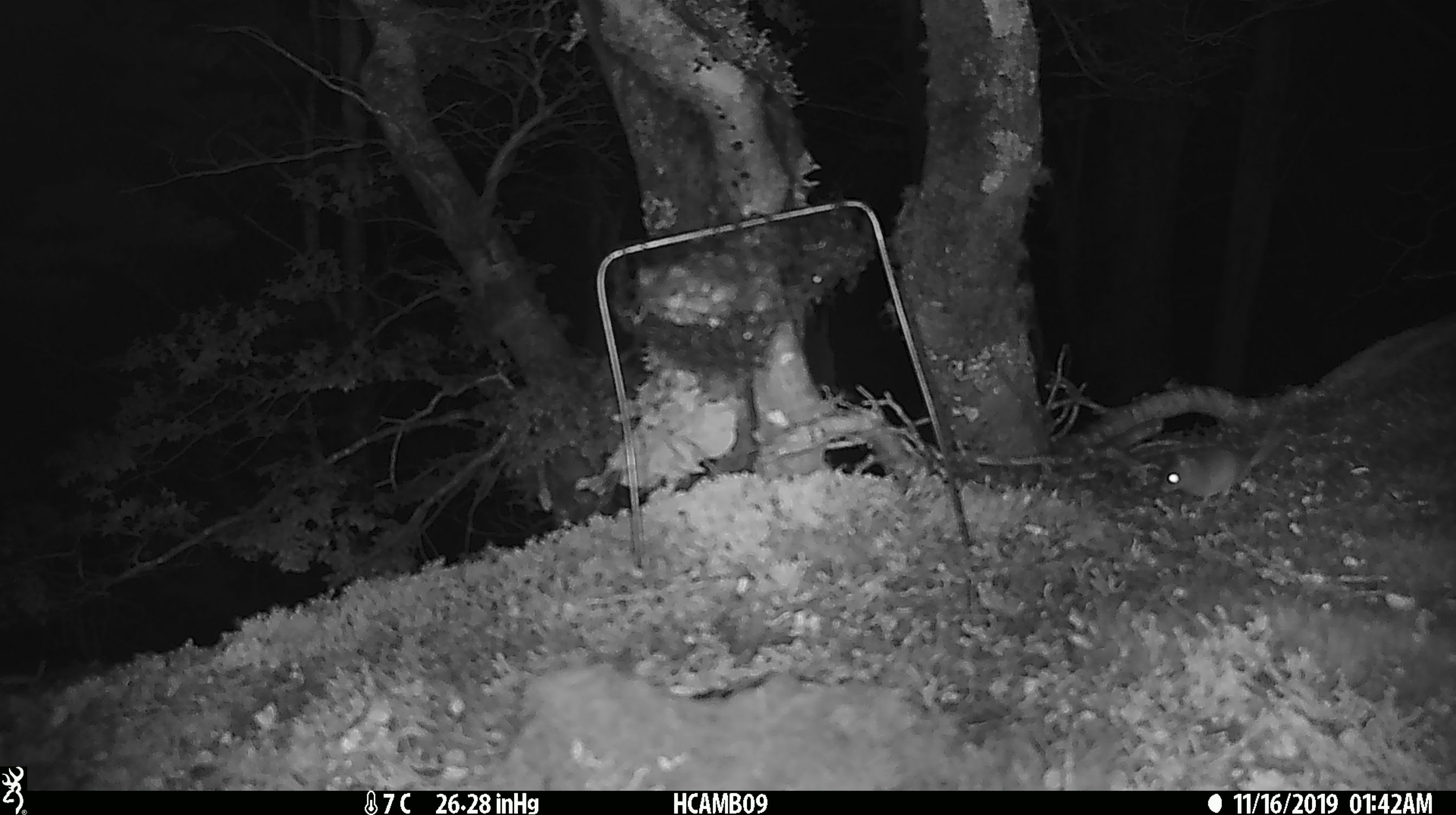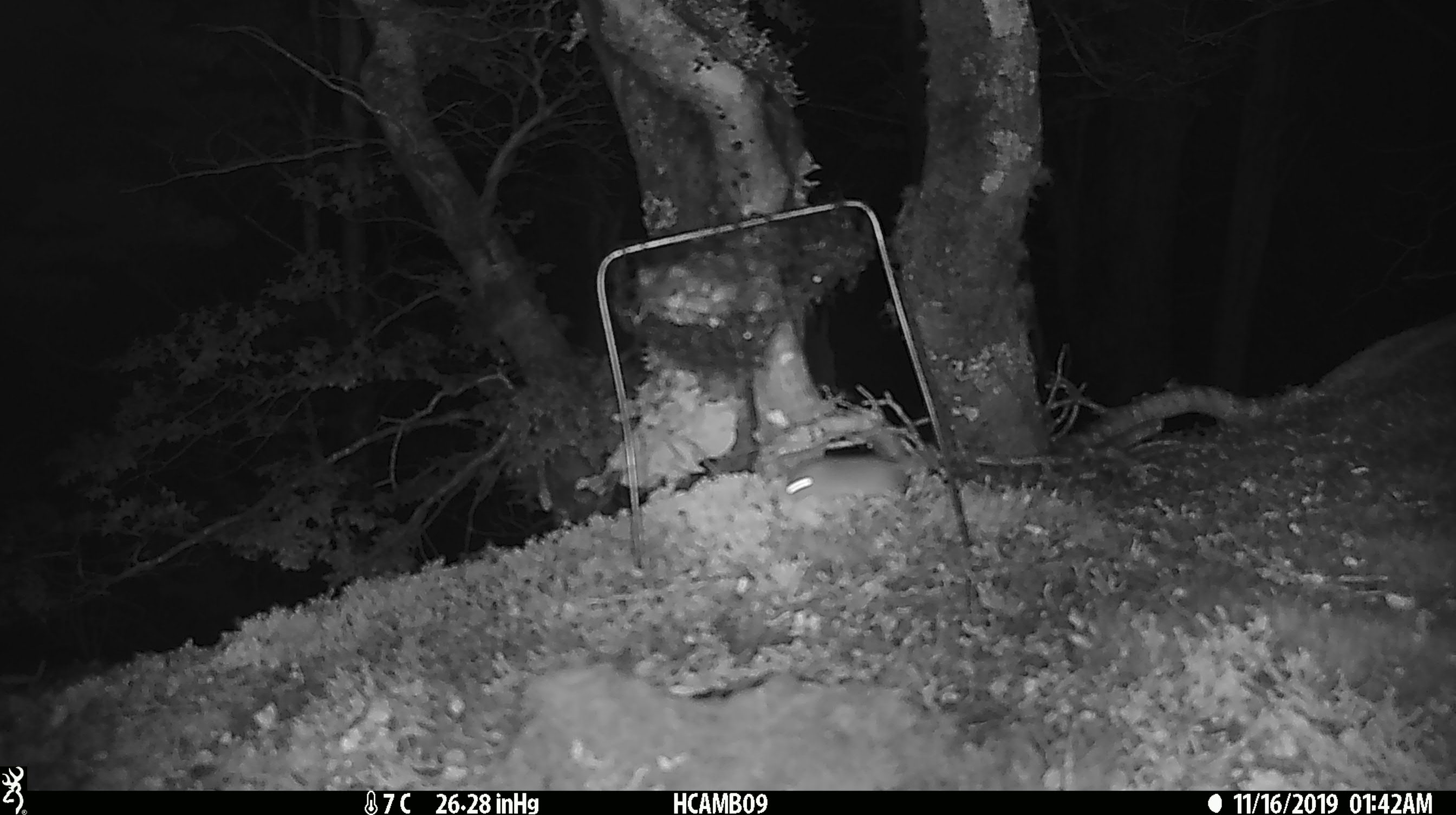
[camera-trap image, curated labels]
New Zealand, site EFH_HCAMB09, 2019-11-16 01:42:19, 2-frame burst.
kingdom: Animalia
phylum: Chordata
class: Mammalia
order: Rodentia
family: Muridae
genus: Mus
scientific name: Mus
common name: mouse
Mouse (Mus).